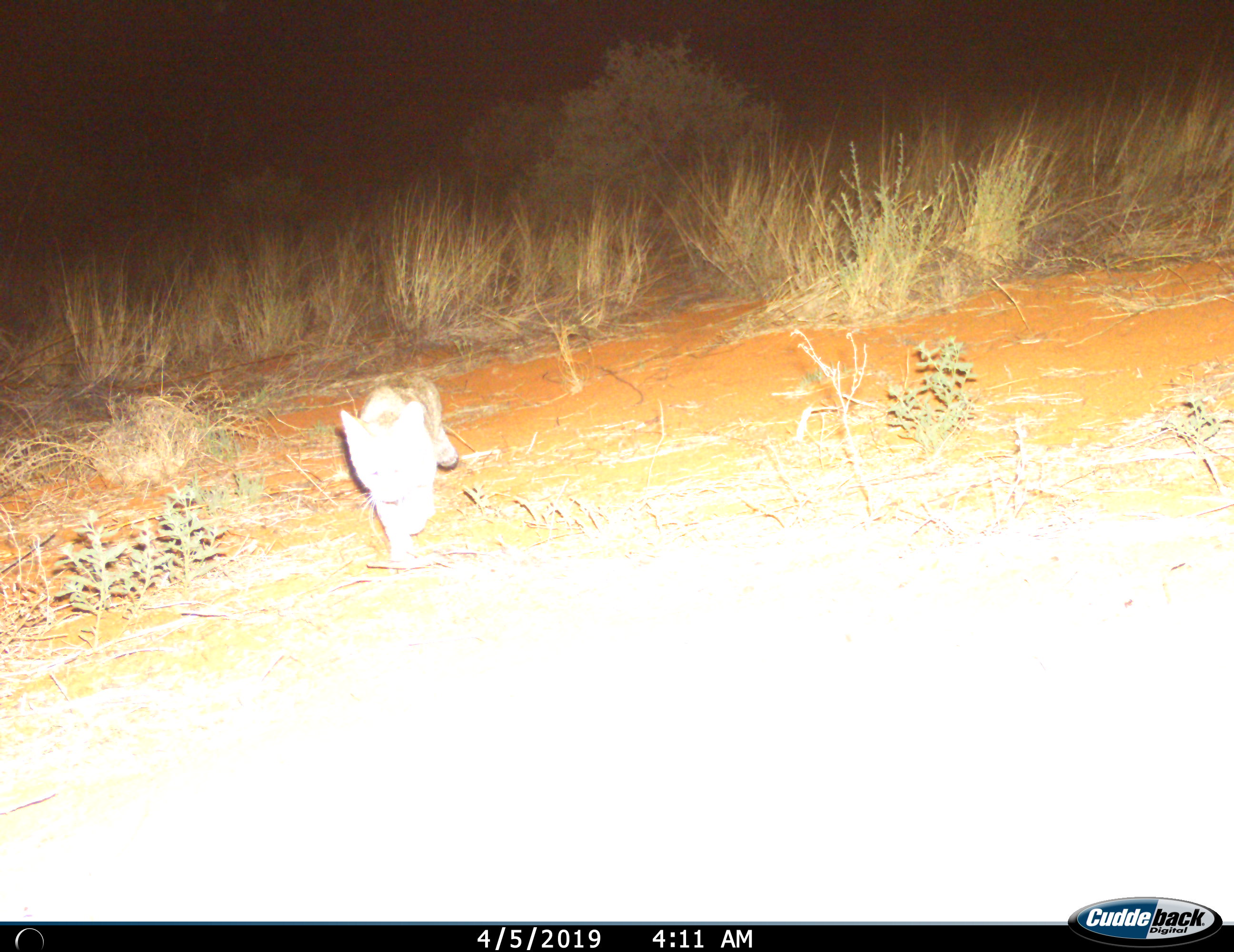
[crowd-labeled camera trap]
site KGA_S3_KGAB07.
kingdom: Animalia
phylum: Chordata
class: Mammalia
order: Carnivora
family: Felidae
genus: Felis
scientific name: Felis lybica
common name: african wild cat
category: africanwildcat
Africanwildcat (african wild cat) (Felis lybica), count 1. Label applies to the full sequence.